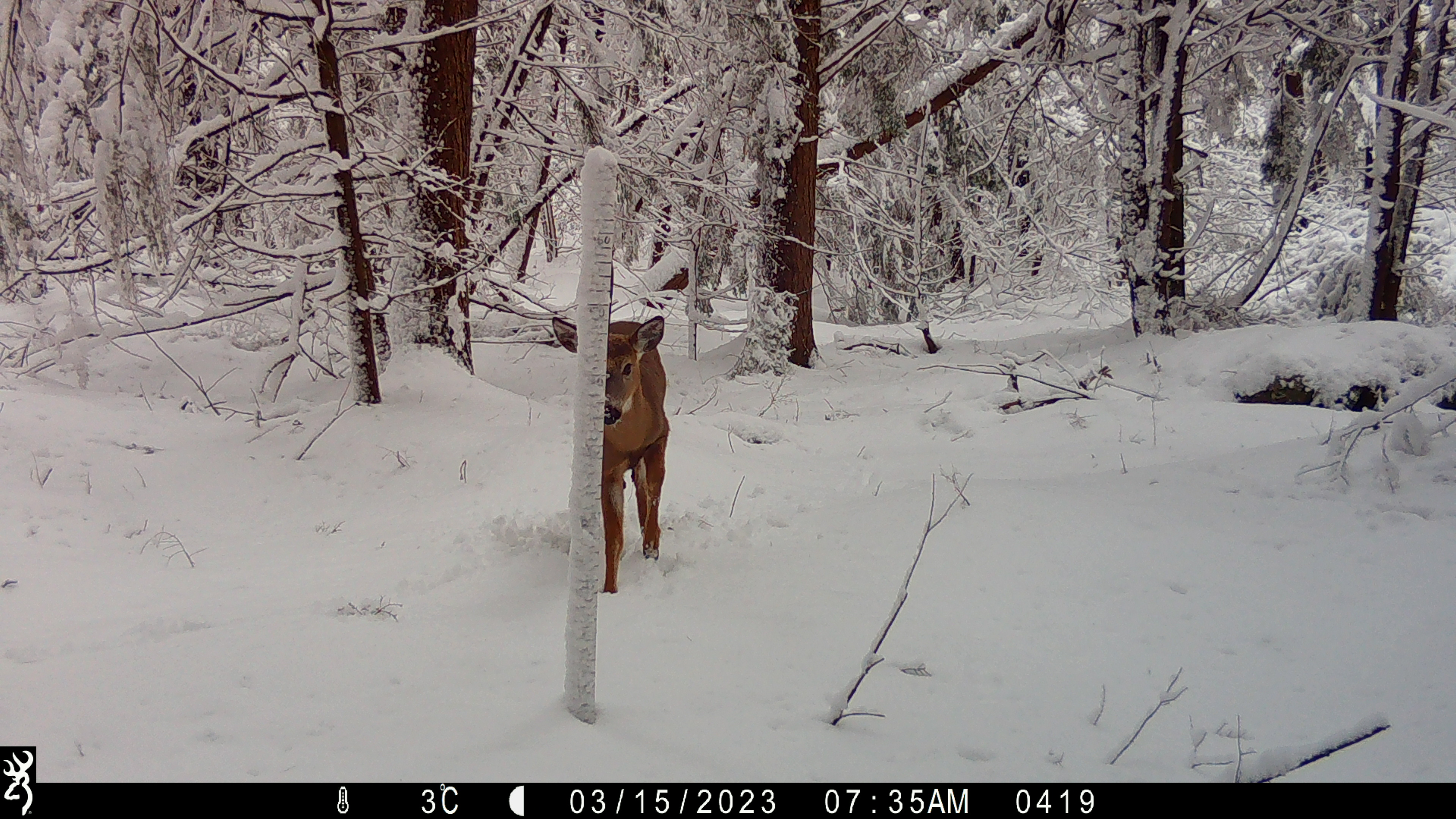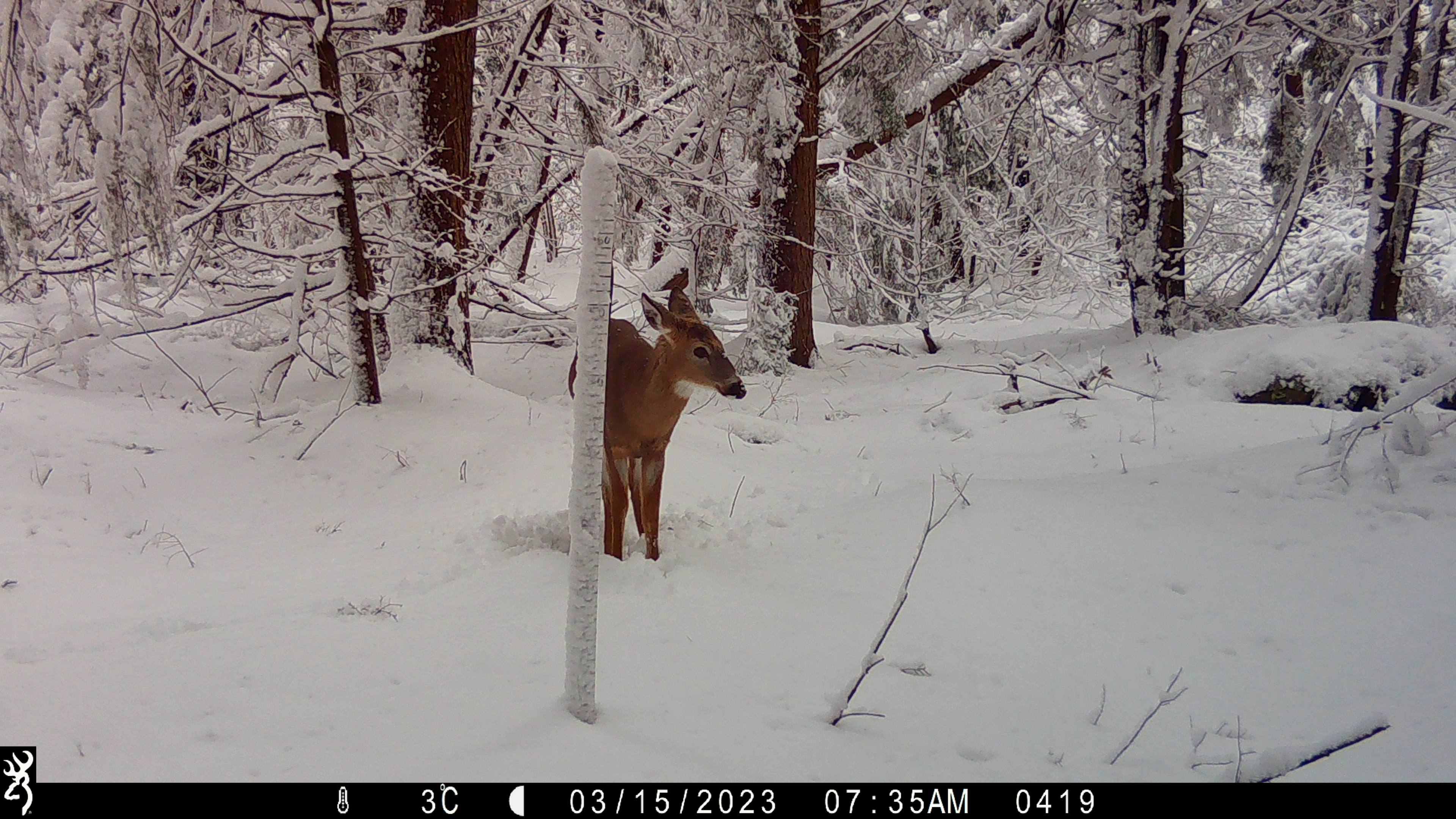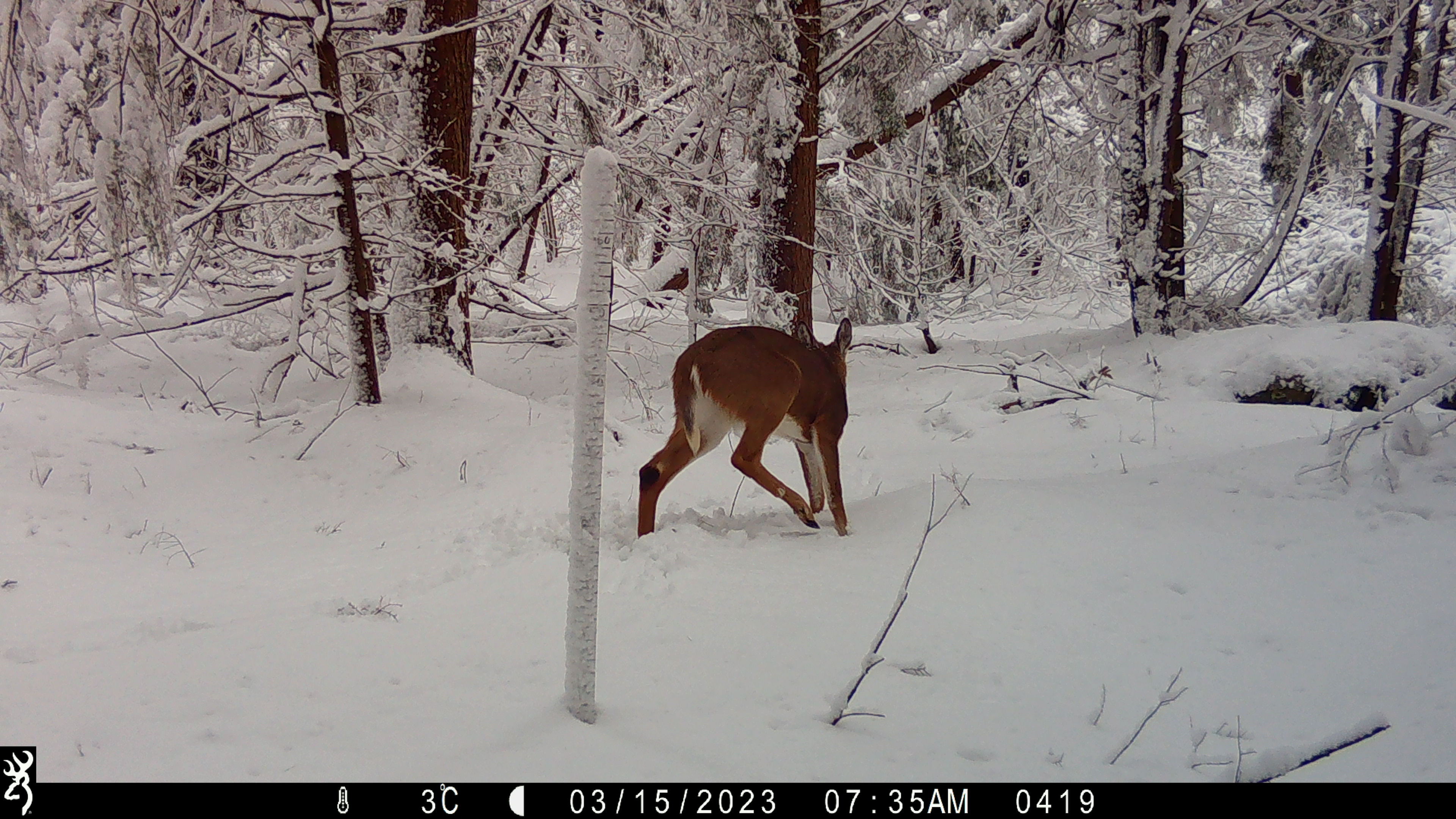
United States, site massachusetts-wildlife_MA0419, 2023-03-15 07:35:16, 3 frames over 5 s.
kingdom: Animalia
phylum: Chordata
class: Mammalia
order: Artiodactyla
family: Cervidae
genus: Odocoileus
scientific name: Odocoileus virginianus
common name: white-tailed deer